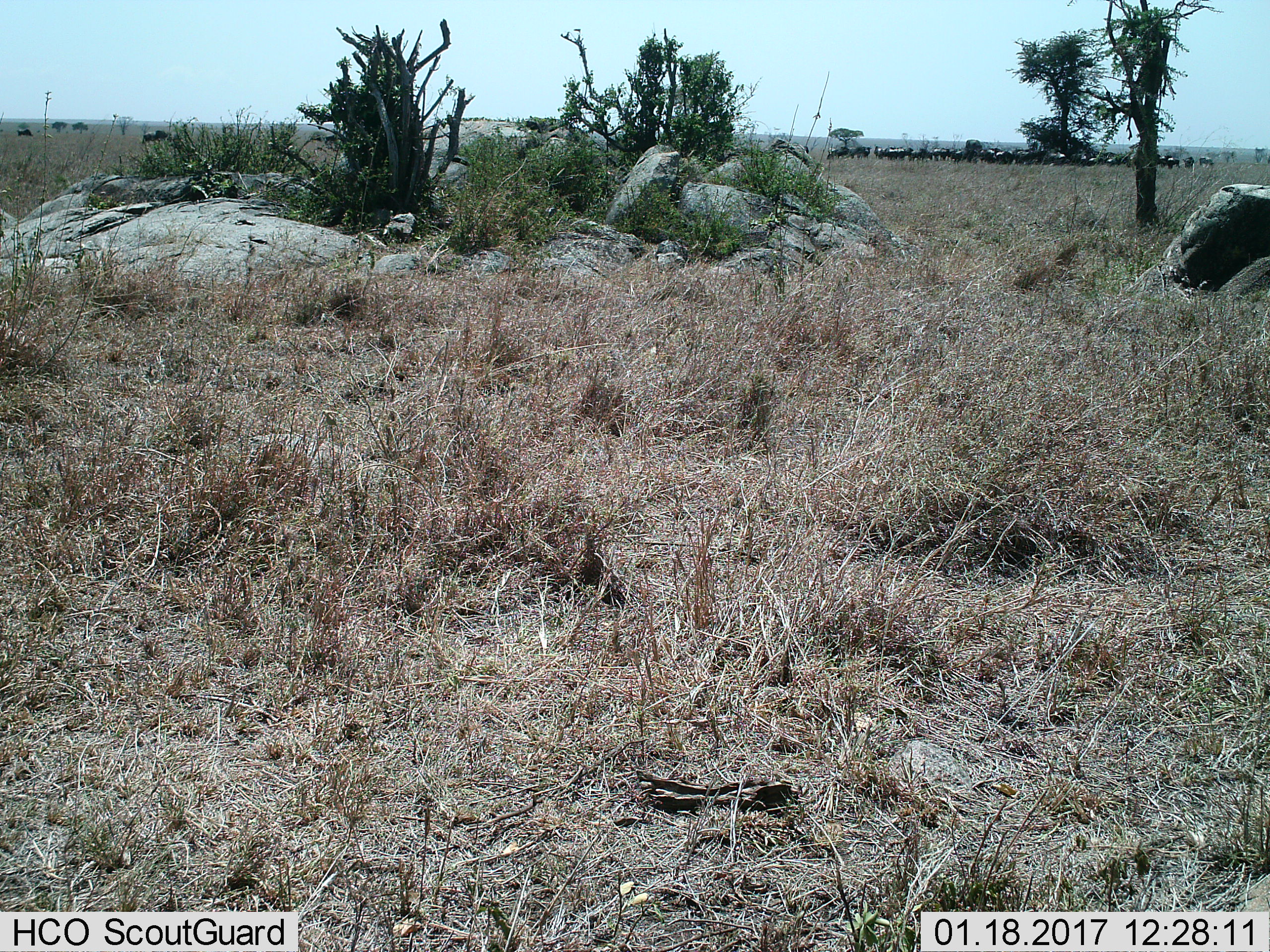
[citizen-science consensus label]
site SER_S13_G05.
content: unidentified animal